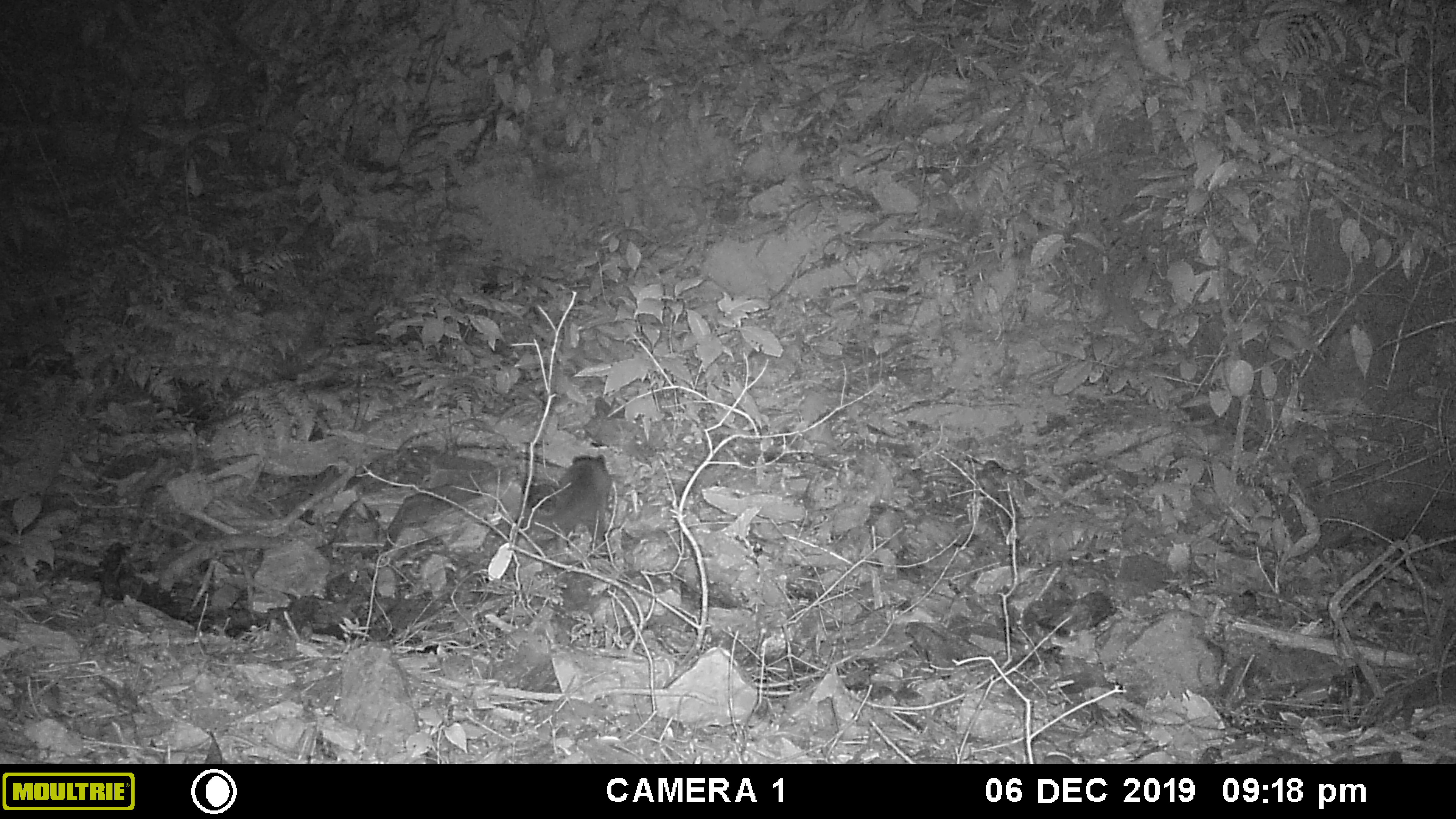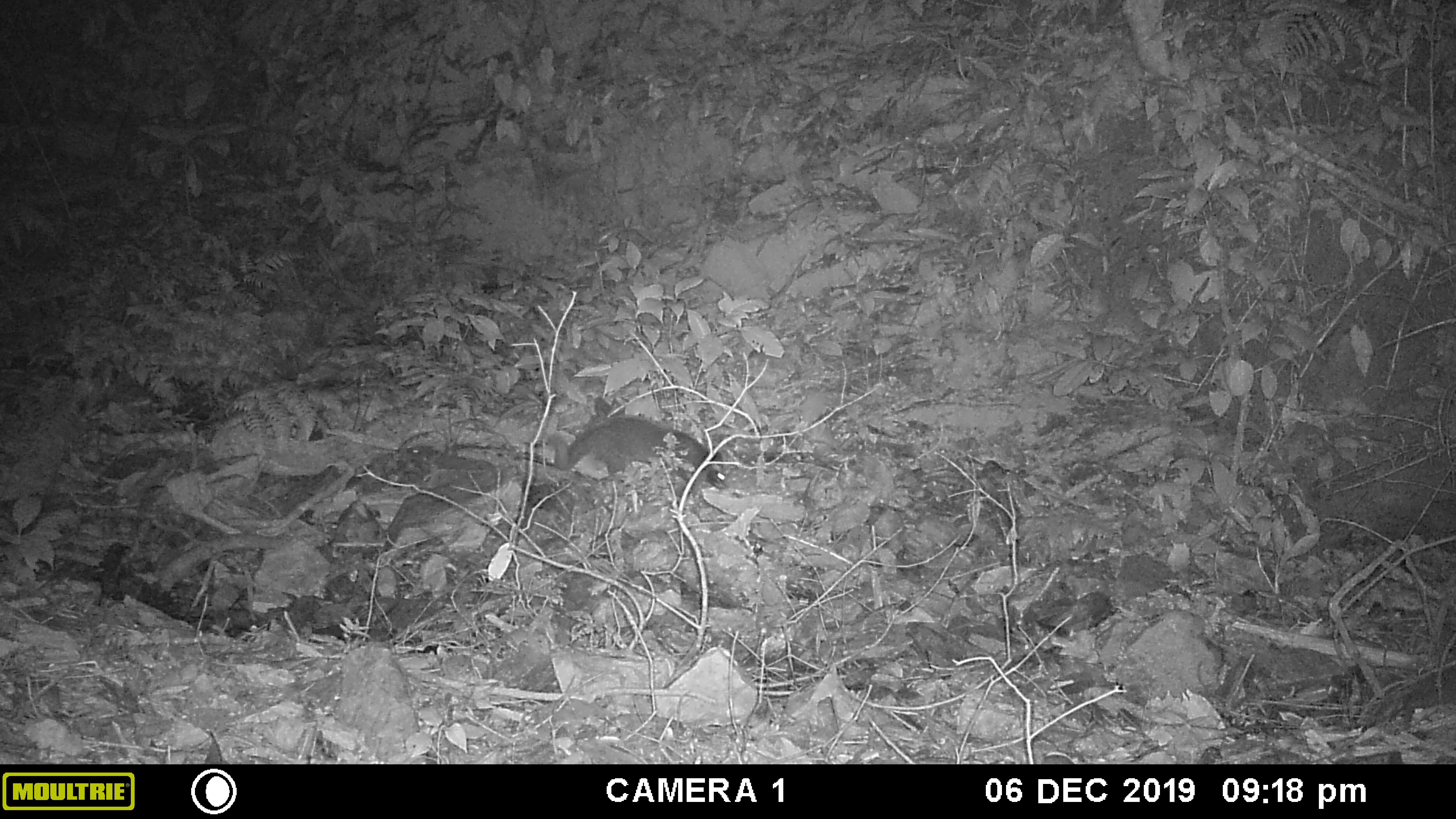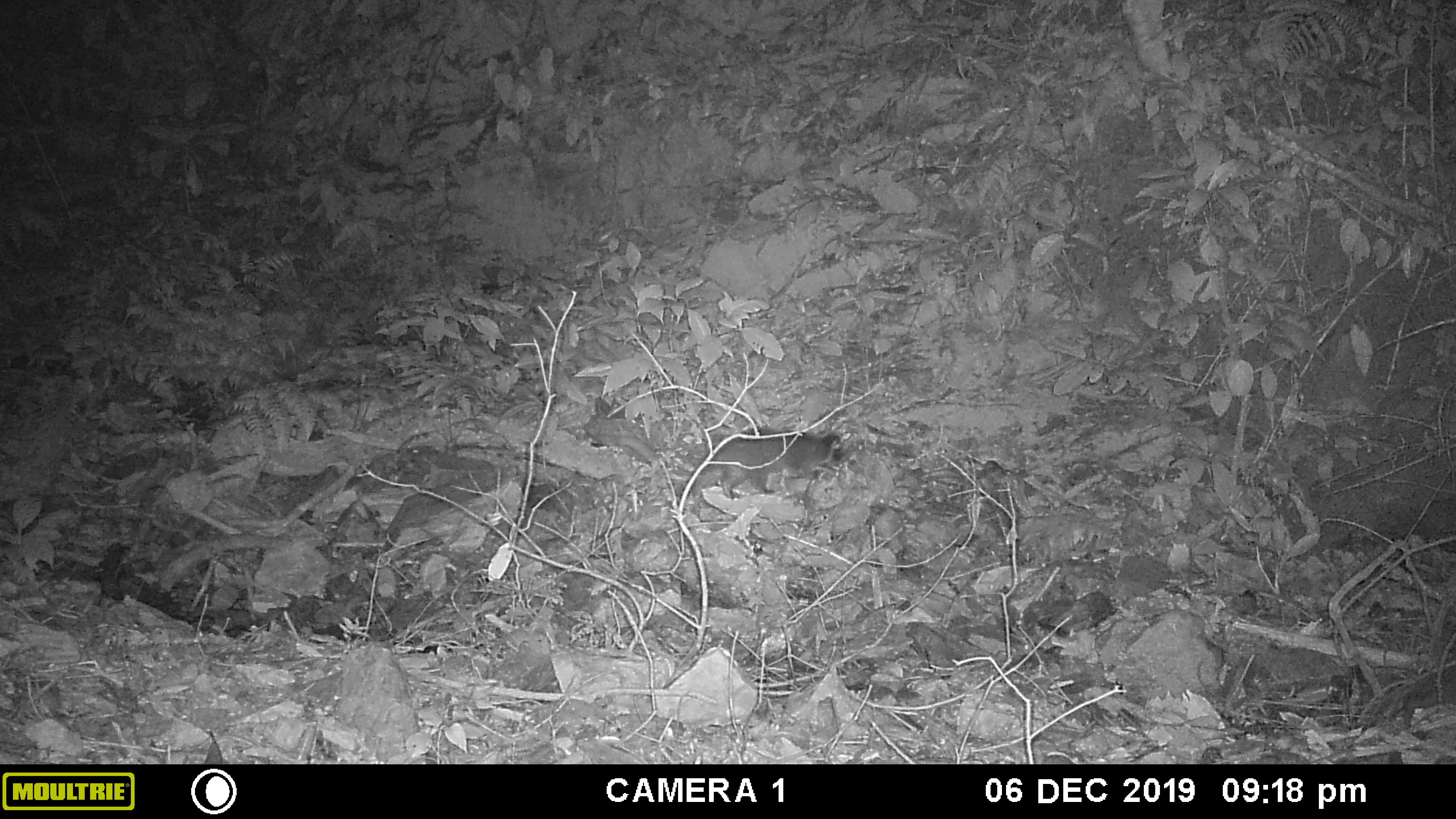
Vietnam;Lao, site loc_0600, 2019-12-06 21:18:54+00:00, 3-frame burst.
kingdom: Animalia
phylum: Chordata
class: Mammalia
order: Carnivora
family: Viverridae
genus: Paguma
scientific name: Paguma larvata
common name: masked palm civet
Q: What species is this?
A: Masked palm civet (Paguma larvata).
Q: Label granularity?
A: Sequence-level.